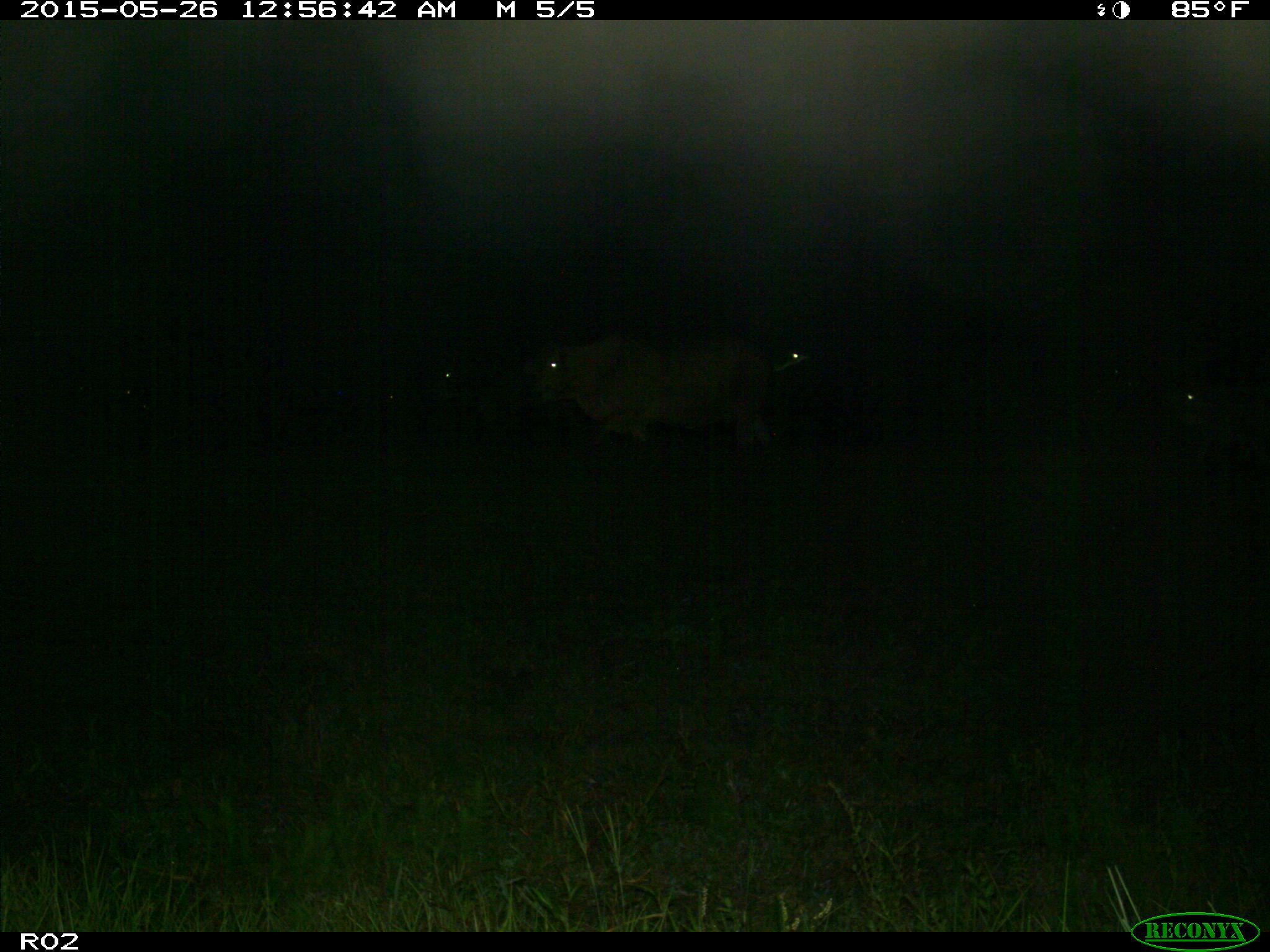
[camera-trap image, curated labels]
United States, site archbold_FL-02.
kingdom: Animalia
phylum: Chordata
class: Mammalia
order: Artiodactyla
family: Bovidae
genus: Bos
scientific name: Bos taurus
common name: domestic cow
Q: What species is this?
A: Bos taurus (domestic cow).